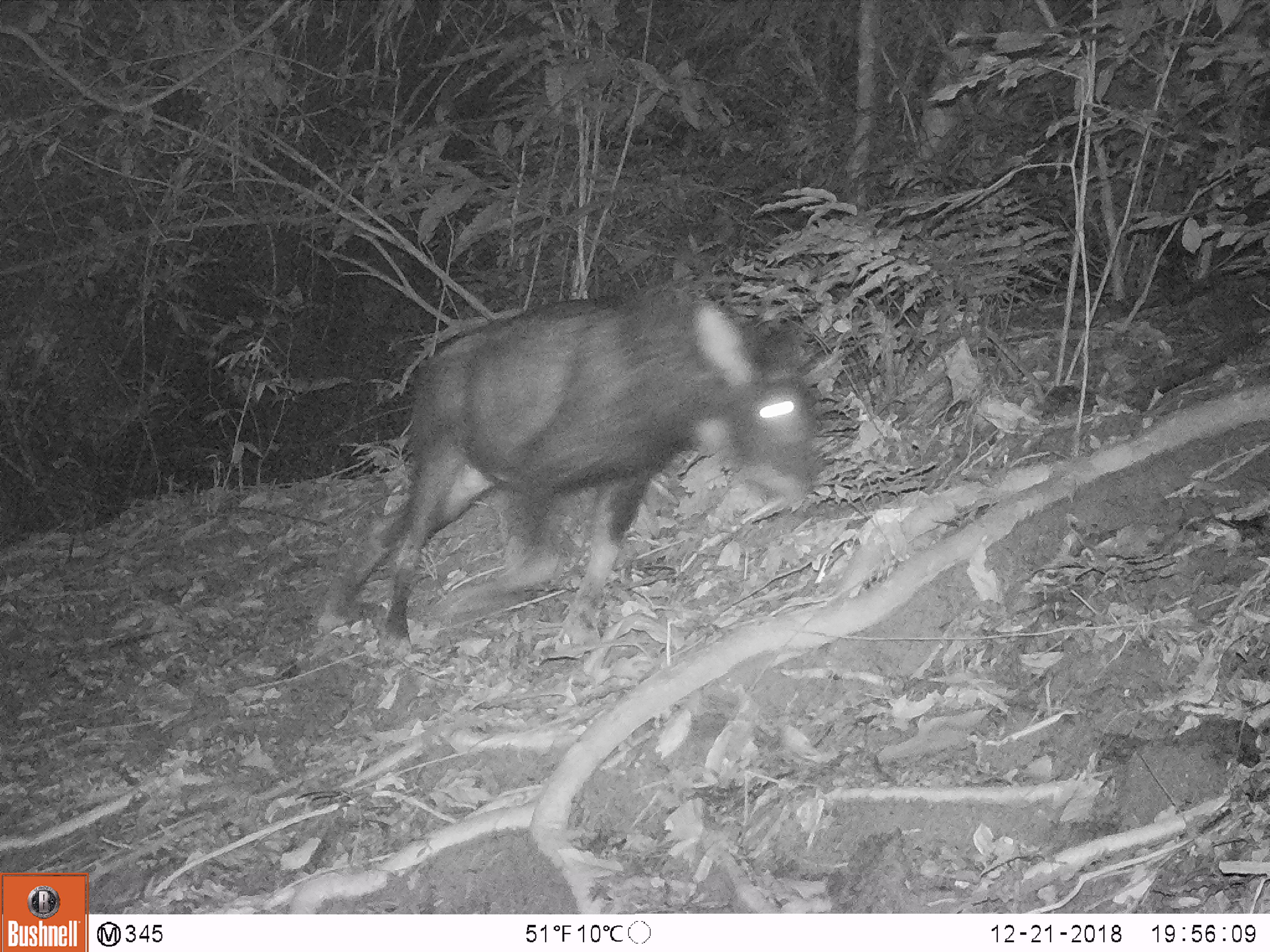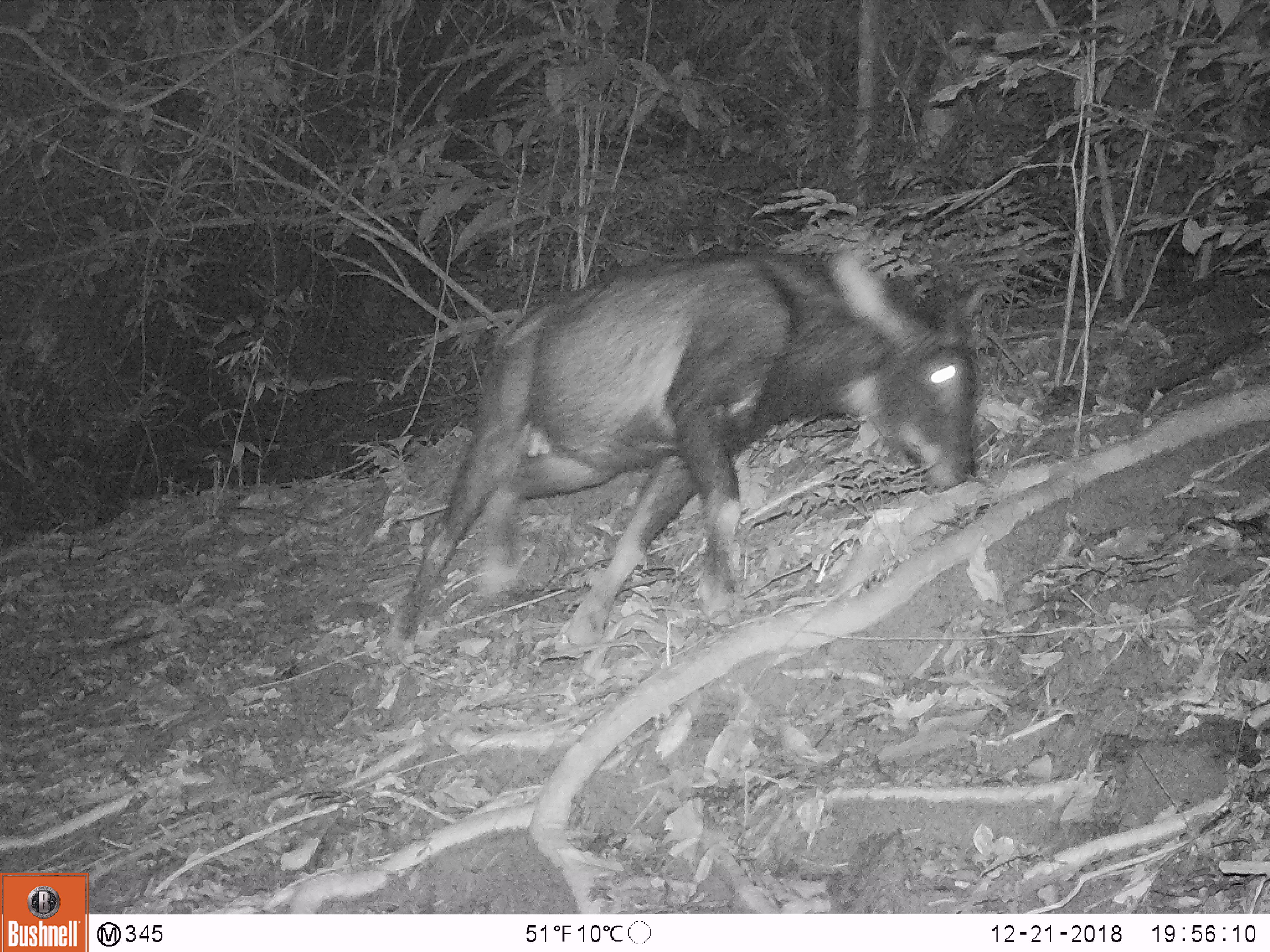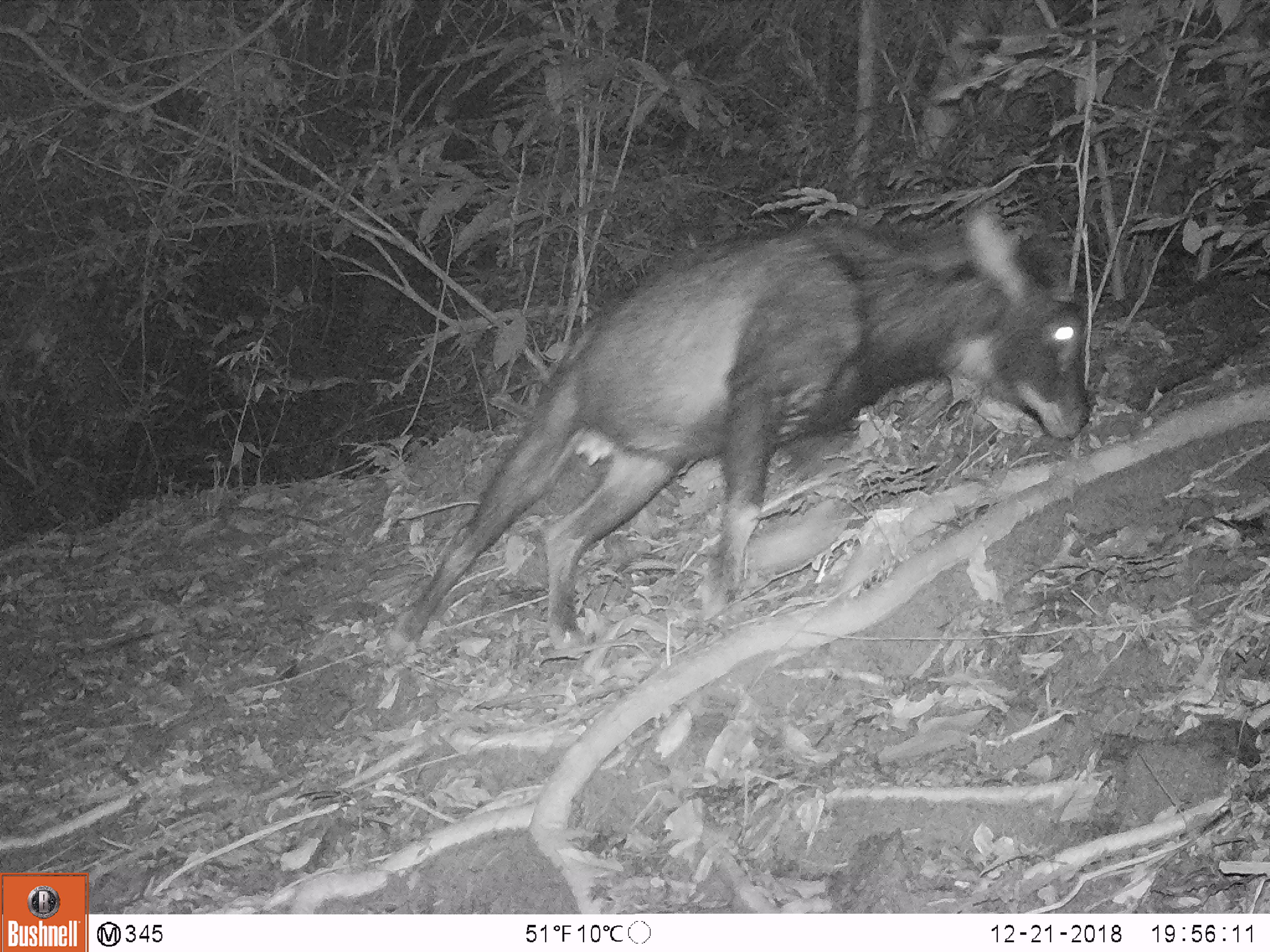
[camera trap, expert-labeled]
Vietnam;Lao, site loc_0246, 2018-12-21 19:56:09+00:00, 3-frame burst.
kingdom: Animalia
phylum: Chordata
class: Mammalia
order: Artiodactyla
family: Bovidae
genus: Capricornis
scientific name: Capricornis sumatraensis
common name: chinese serow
Chinese serow (Capricornis sumatraensis). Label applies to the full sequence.